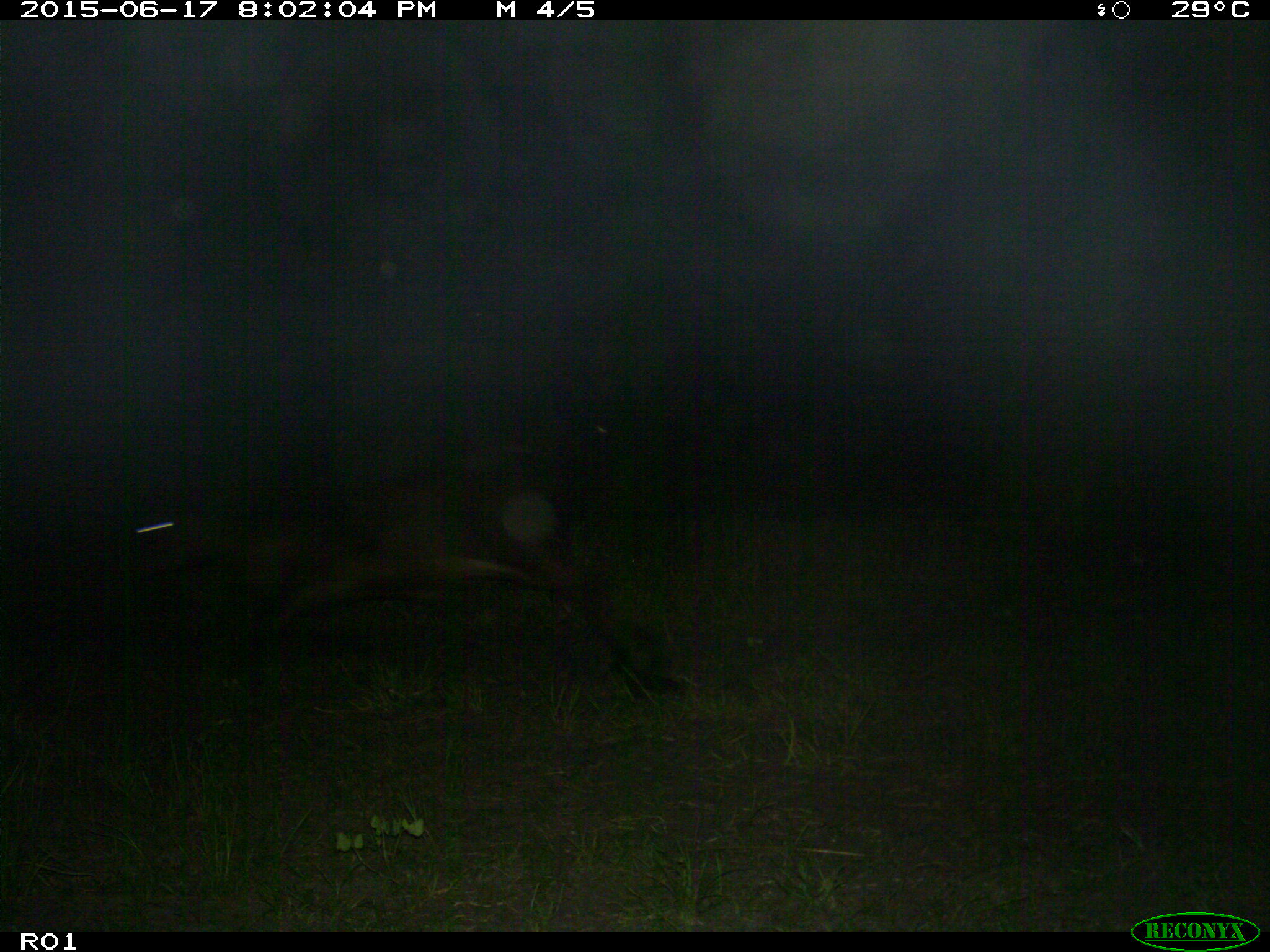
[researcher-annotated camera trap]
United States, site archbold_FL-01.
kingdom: Animalia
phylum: Chordata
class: Mammalia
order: Artiodactyla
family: Bovidae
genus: Bos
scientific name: Bos taurus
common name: domestic cow